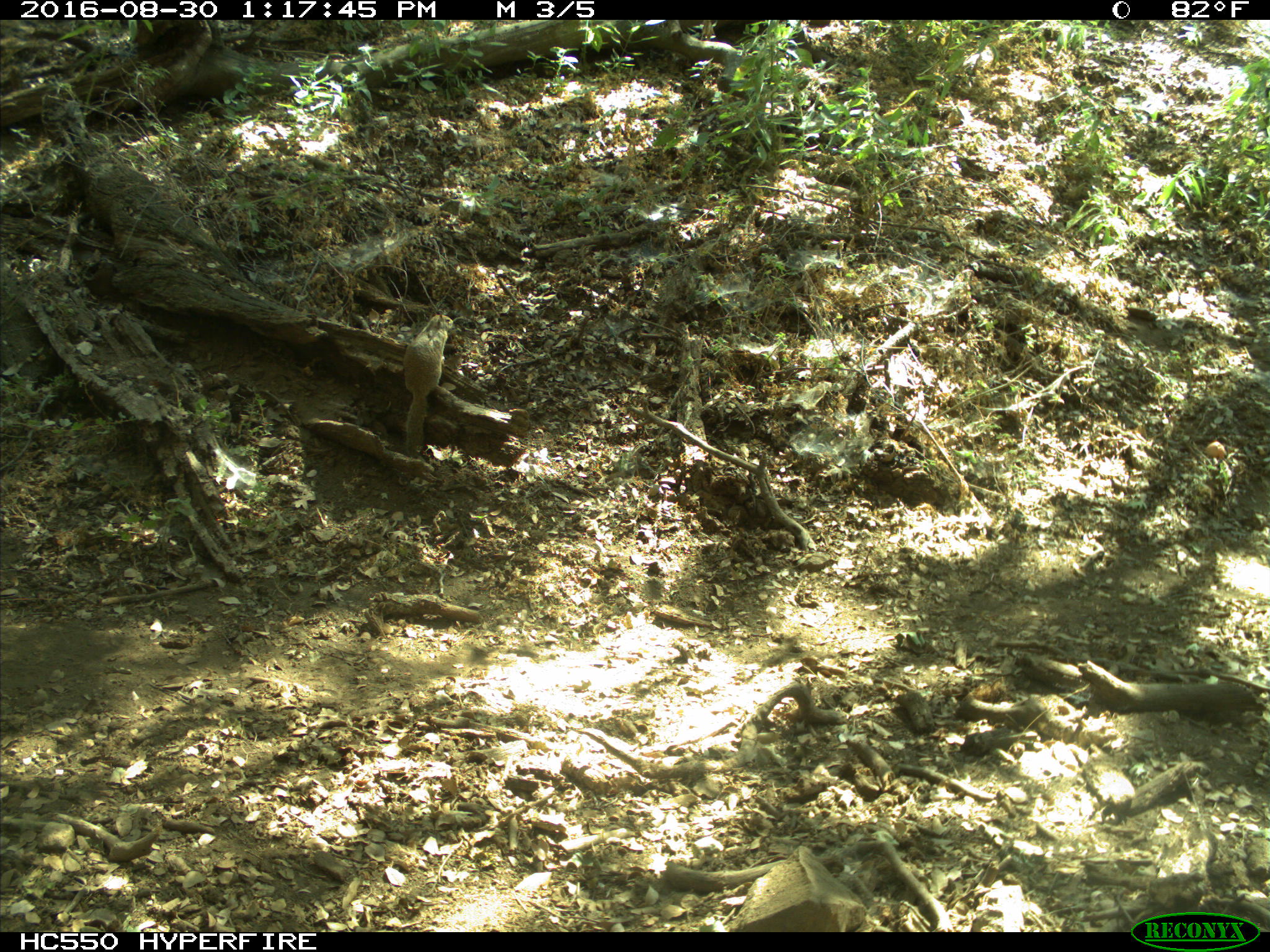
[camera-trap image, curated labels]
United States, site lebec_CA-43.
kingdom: Animalia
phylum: Chordata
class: Mammalia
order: Rodentia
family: Sciuridae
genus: Otospermophilus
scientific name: Otospermophilus beecheyi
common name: california ground squirrel